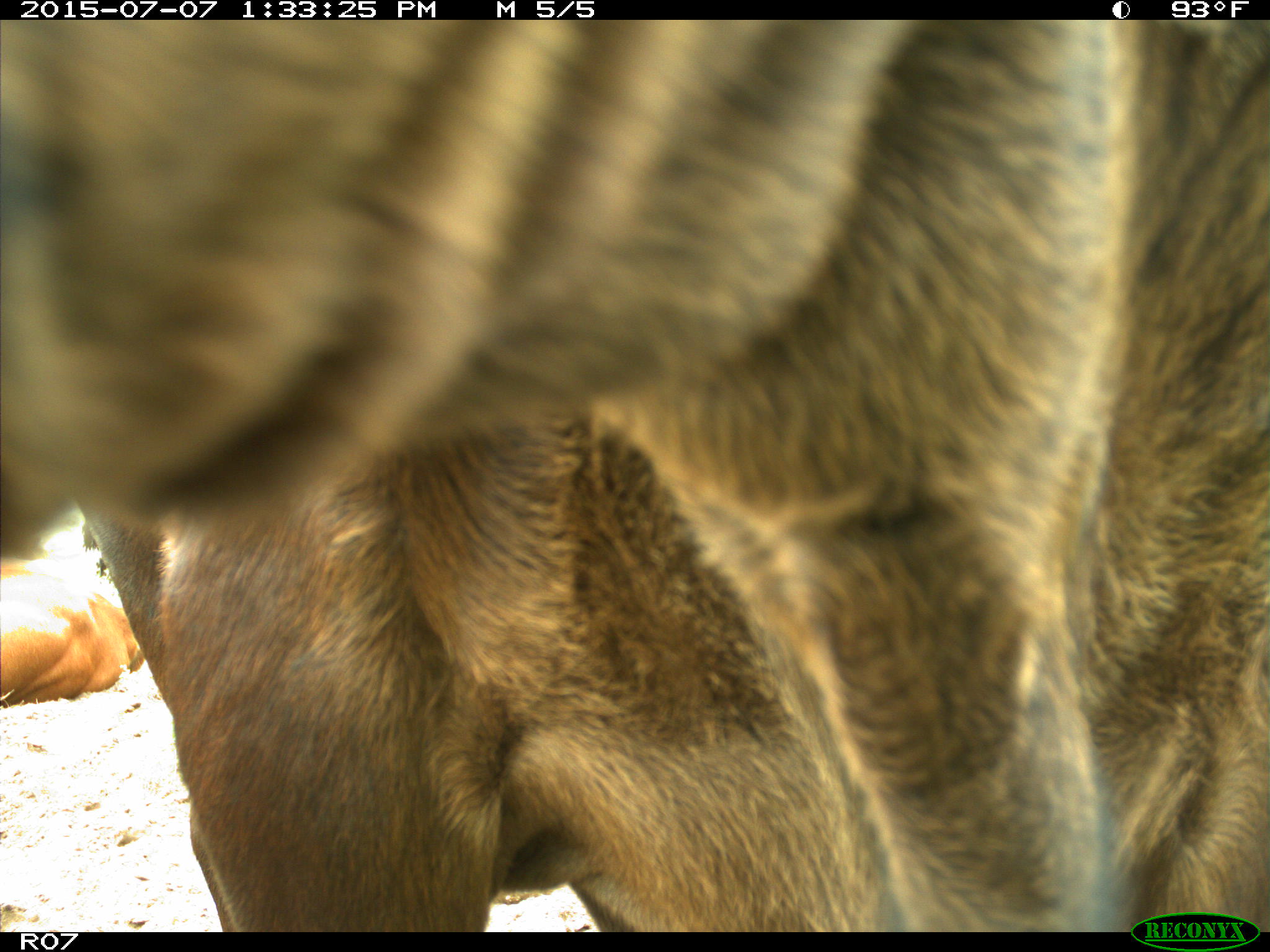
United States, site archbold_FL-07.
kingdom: Animalia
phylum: Chordata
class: Mammalia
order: Artiodactyla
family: Bovidae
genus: Bos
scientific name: Bos taurus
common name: domestic cow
Bos taurus (domestic cow).